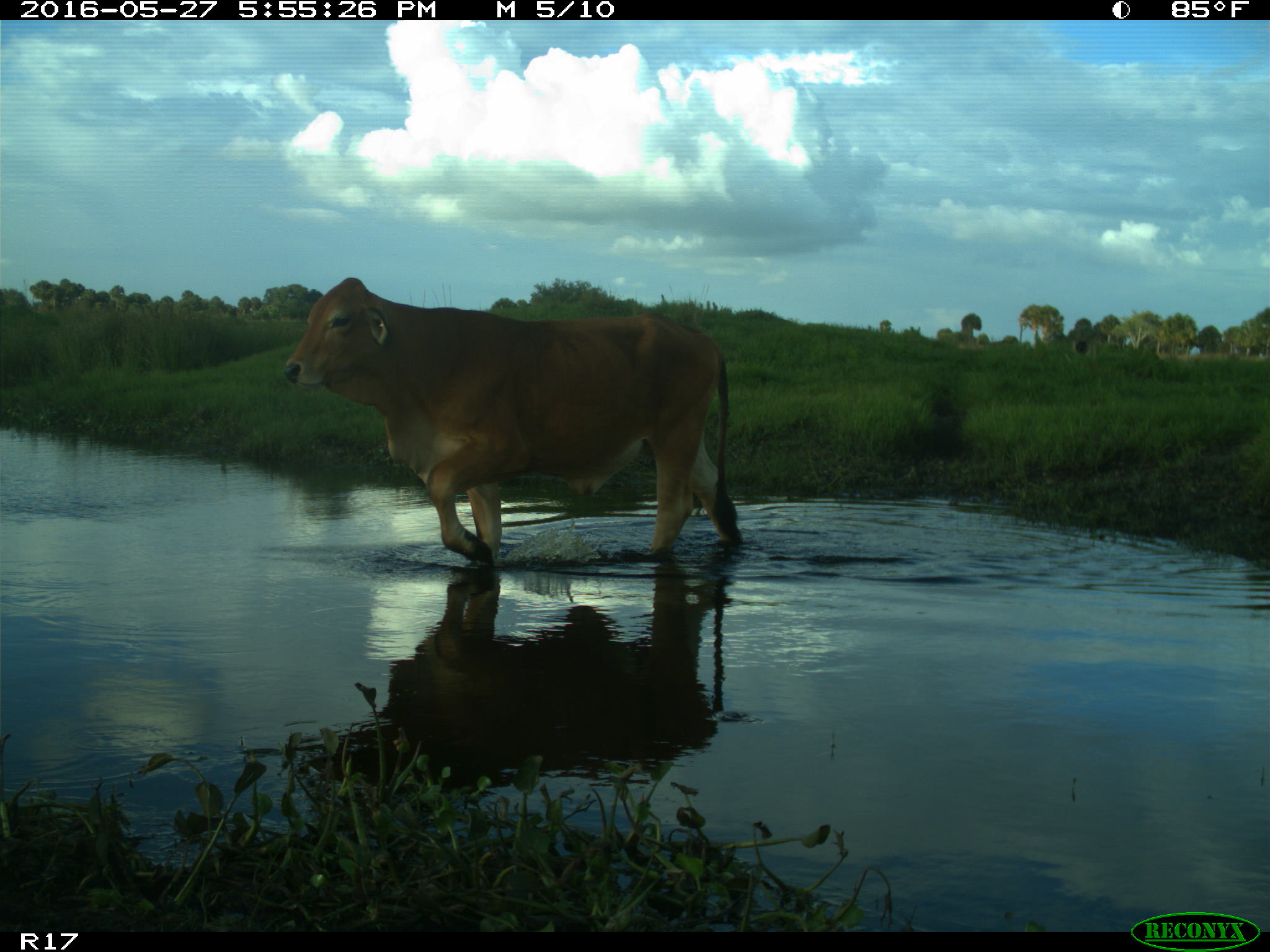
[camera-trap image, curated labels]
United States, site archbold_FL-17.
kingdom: Animalia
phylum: Chordata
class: Mammalia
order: Artiodactyla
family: Bovidae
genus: Bos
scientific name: Bos taurus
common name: domestic cow